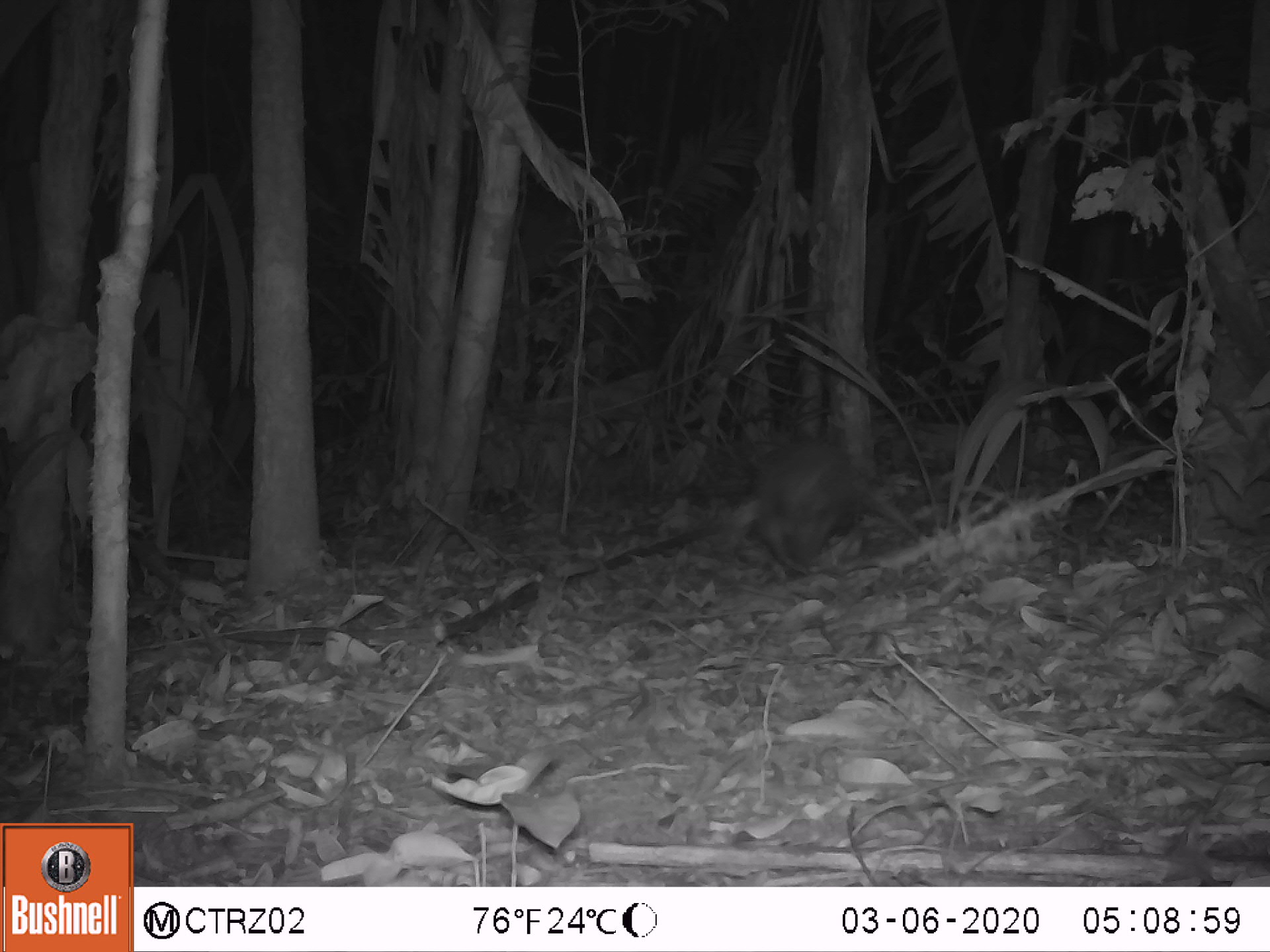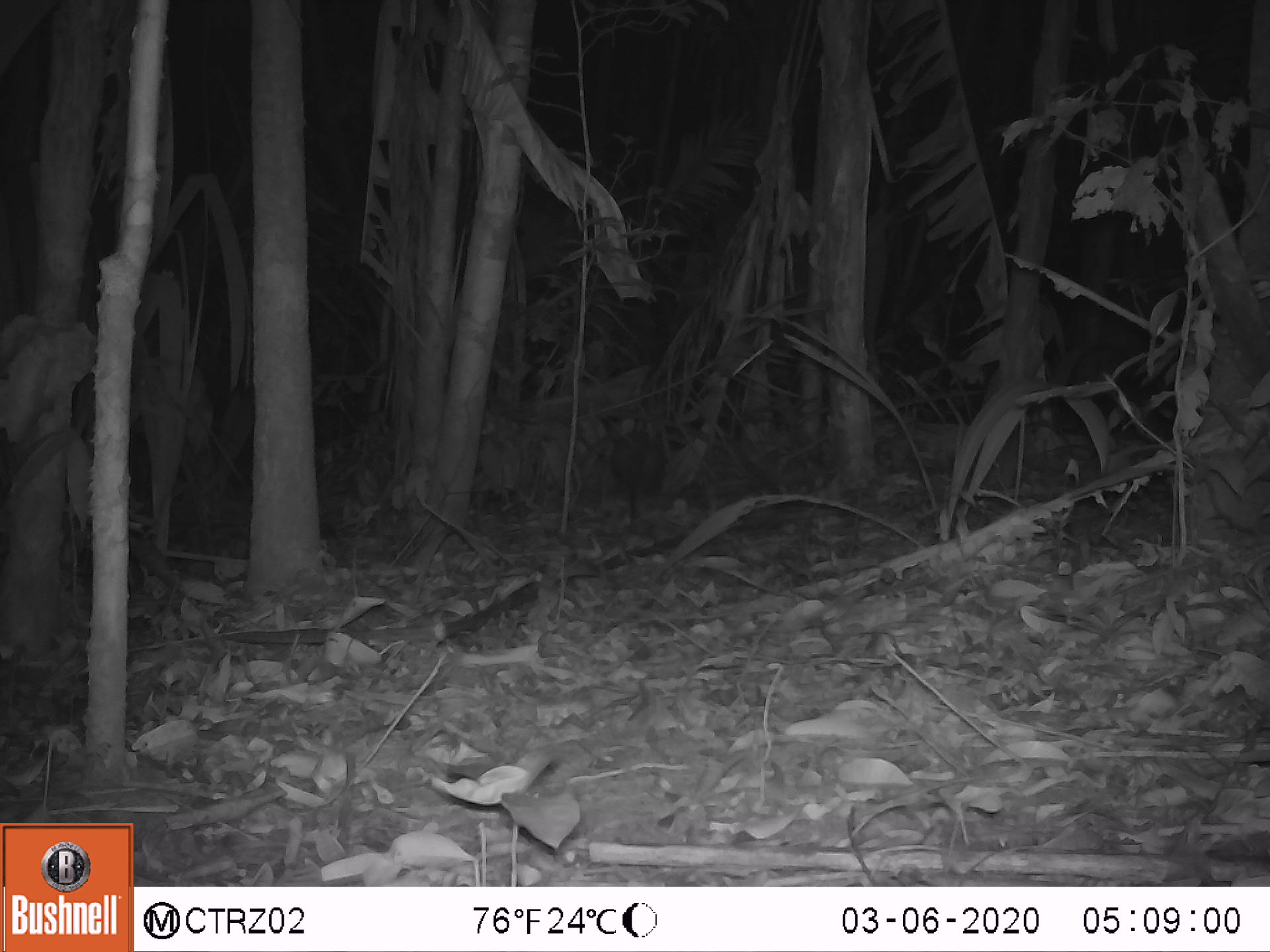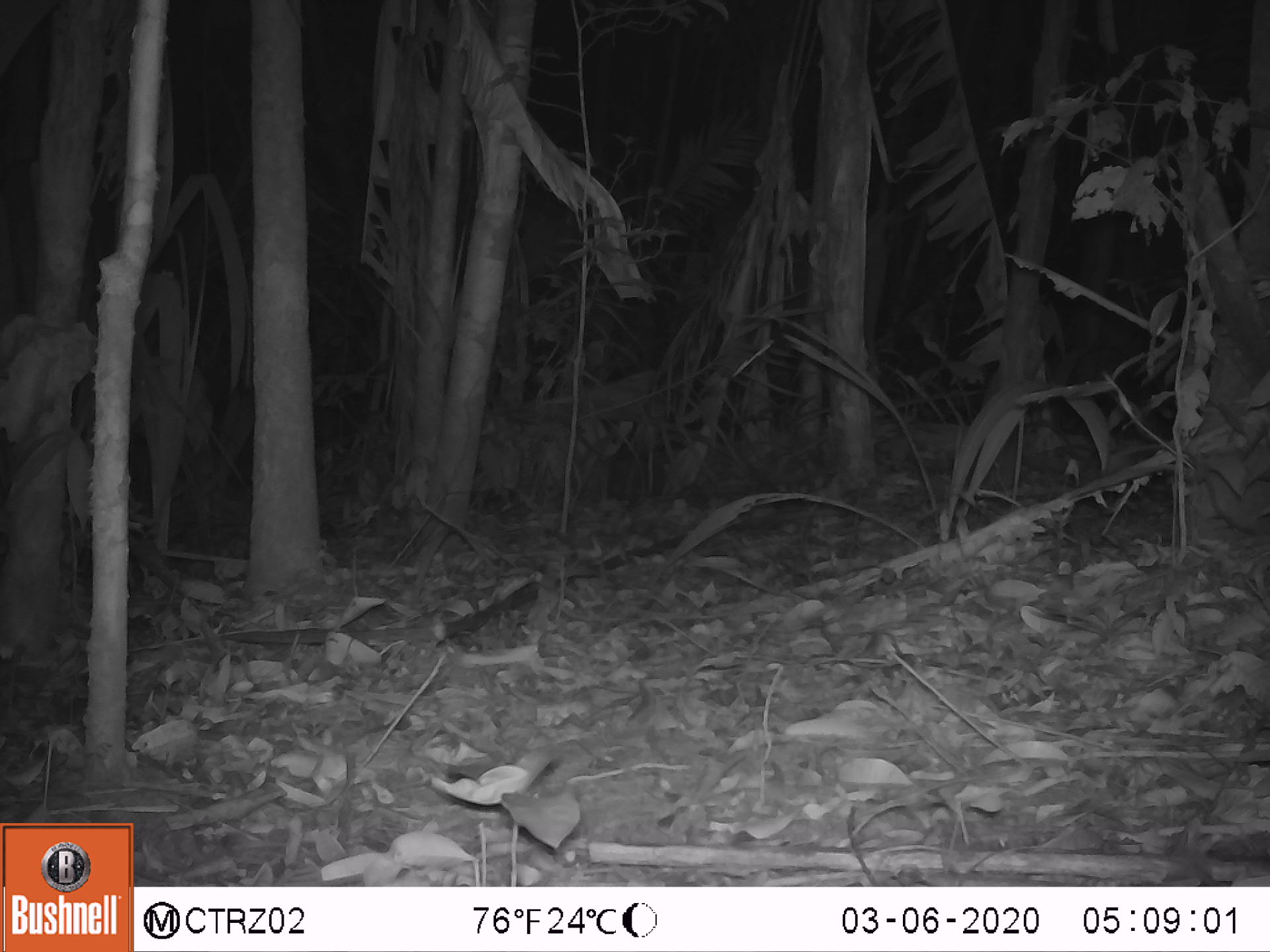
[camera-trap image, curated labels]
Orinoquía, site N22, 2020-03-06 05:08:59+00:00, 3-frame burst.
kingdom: Animalia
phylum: Chordata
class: Mammalia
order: Cingulata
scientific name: Cingulata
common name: armadillo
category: unknown armadillo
Unknown armadillo (armadillo) (Cingulata).